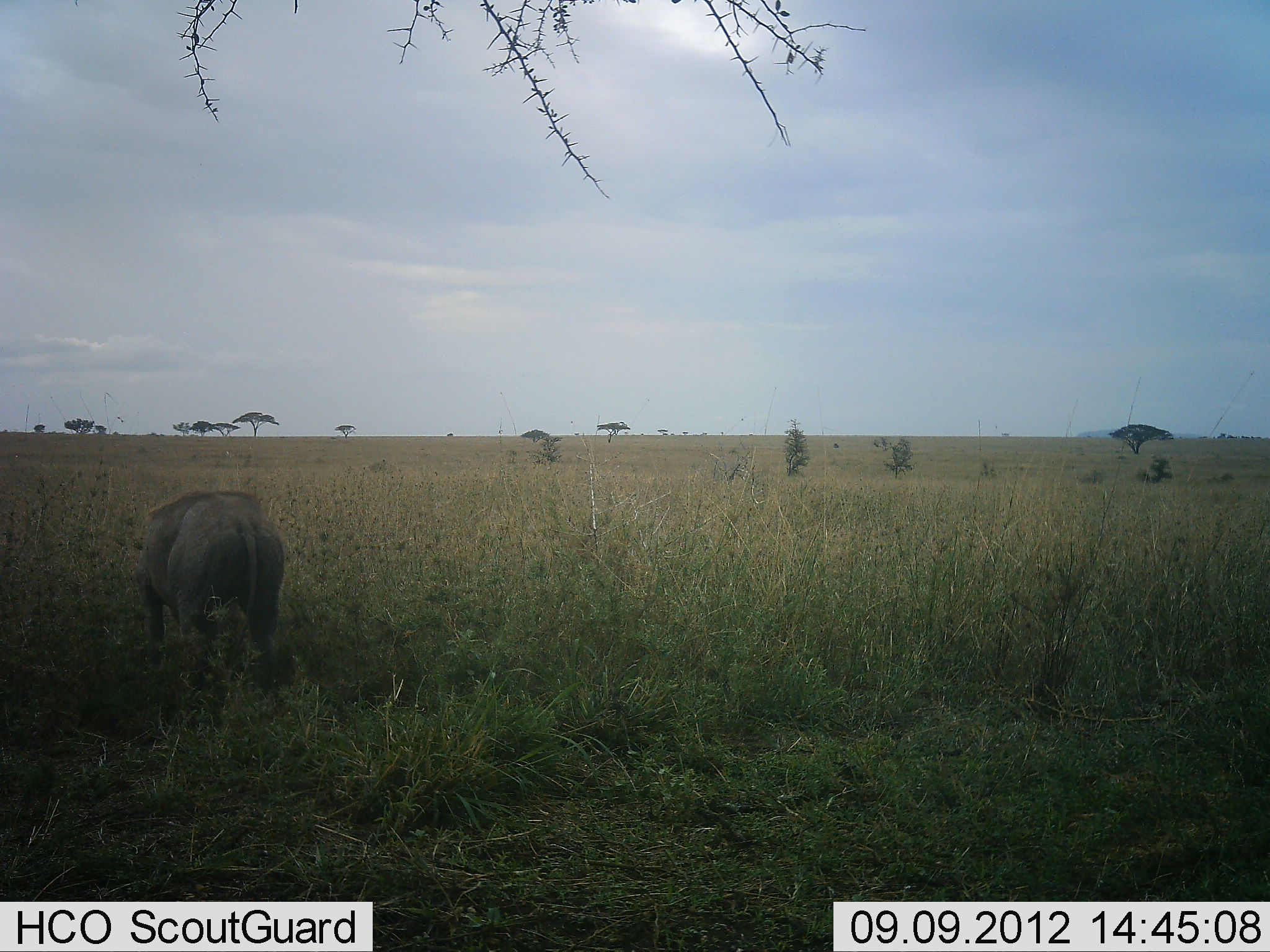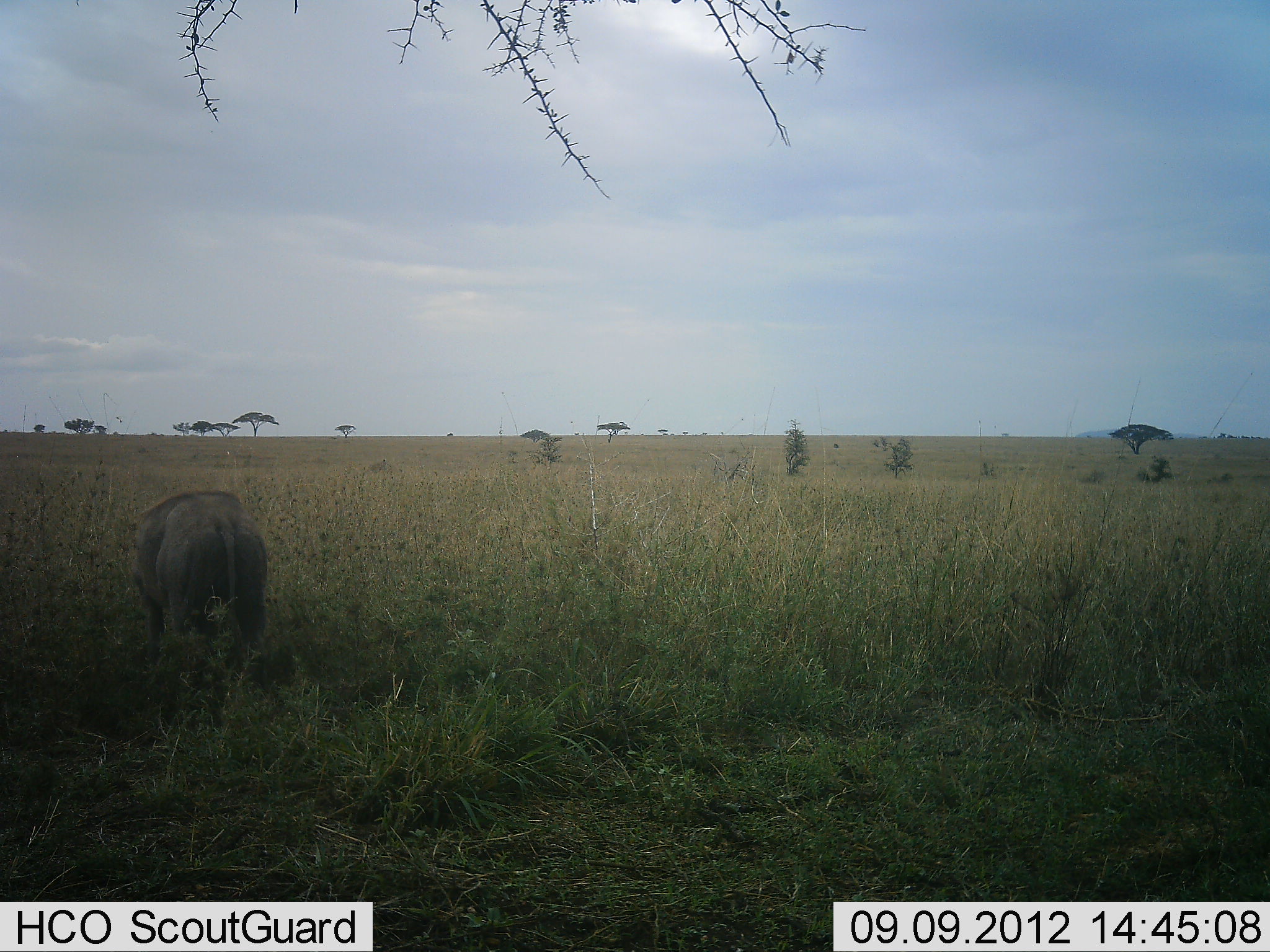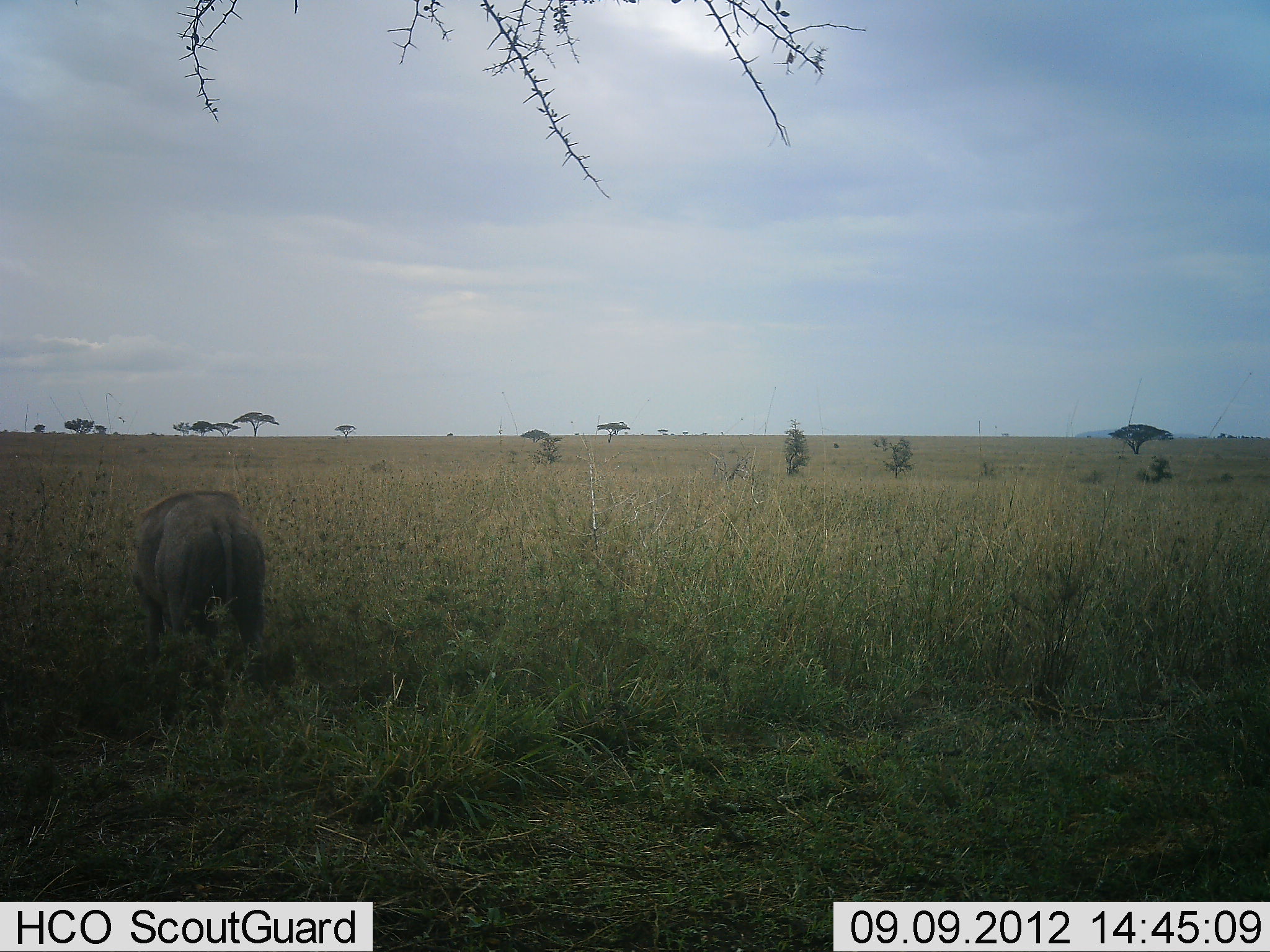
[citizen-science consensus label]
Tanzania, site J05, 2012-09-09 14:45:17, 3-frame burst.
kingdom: Animalia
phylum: Chordata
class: Mammalia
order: Artiodactyla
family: Suidae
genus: Phacochoerus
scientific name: Phacochoerus africanus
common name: warthog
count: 1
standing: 0%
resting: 0%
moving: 20%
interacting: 0%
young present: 0%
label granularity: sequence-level